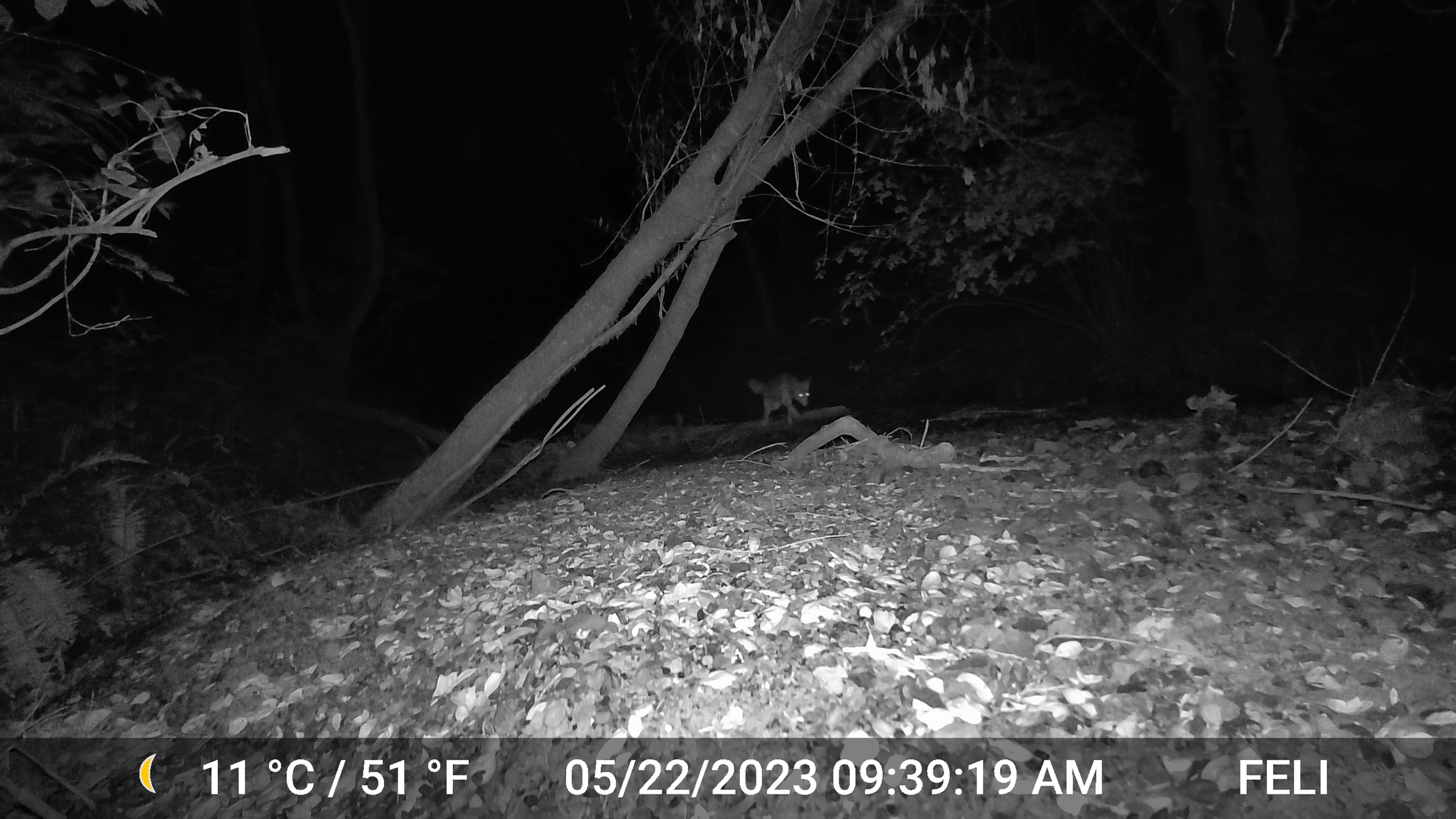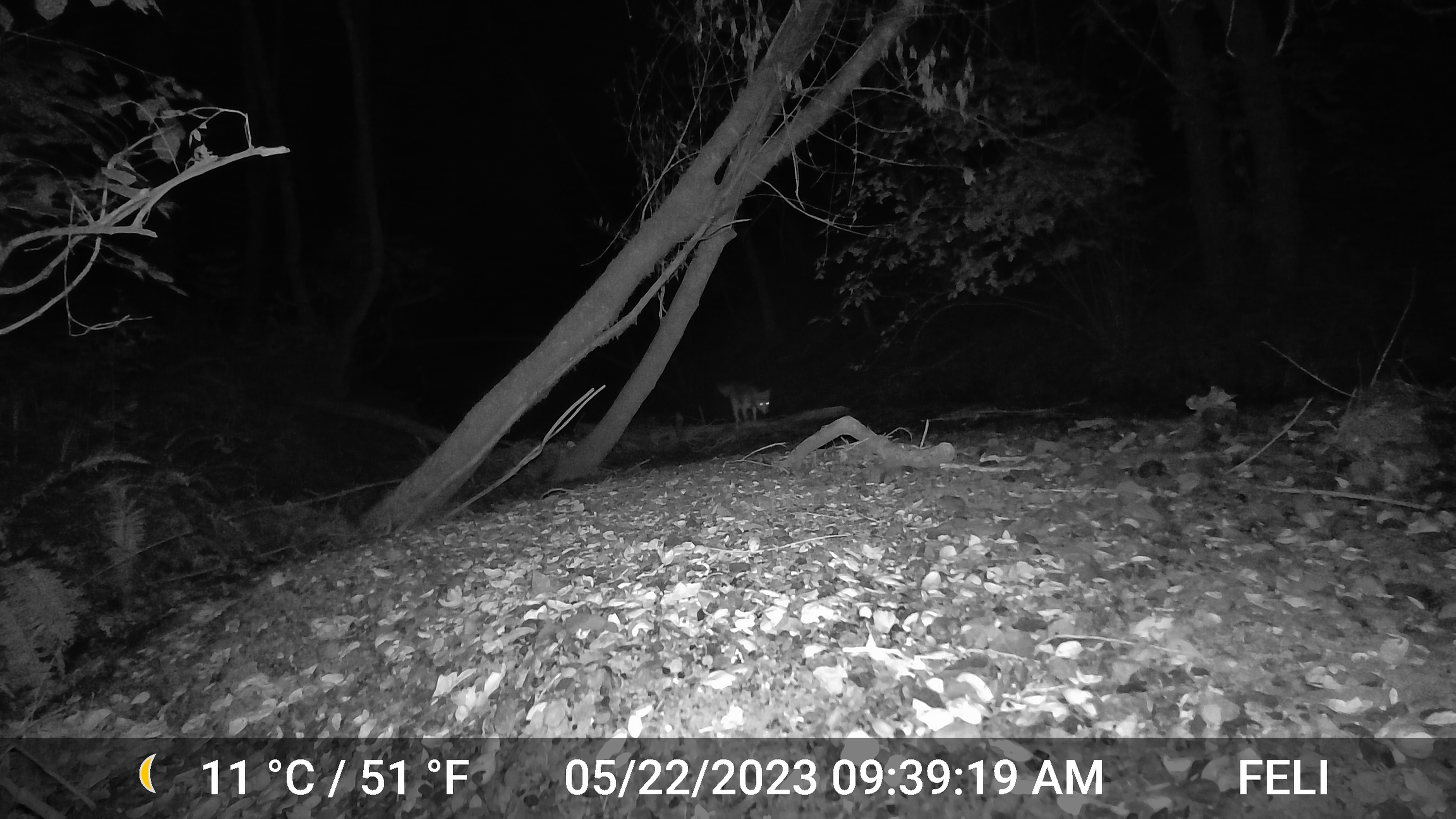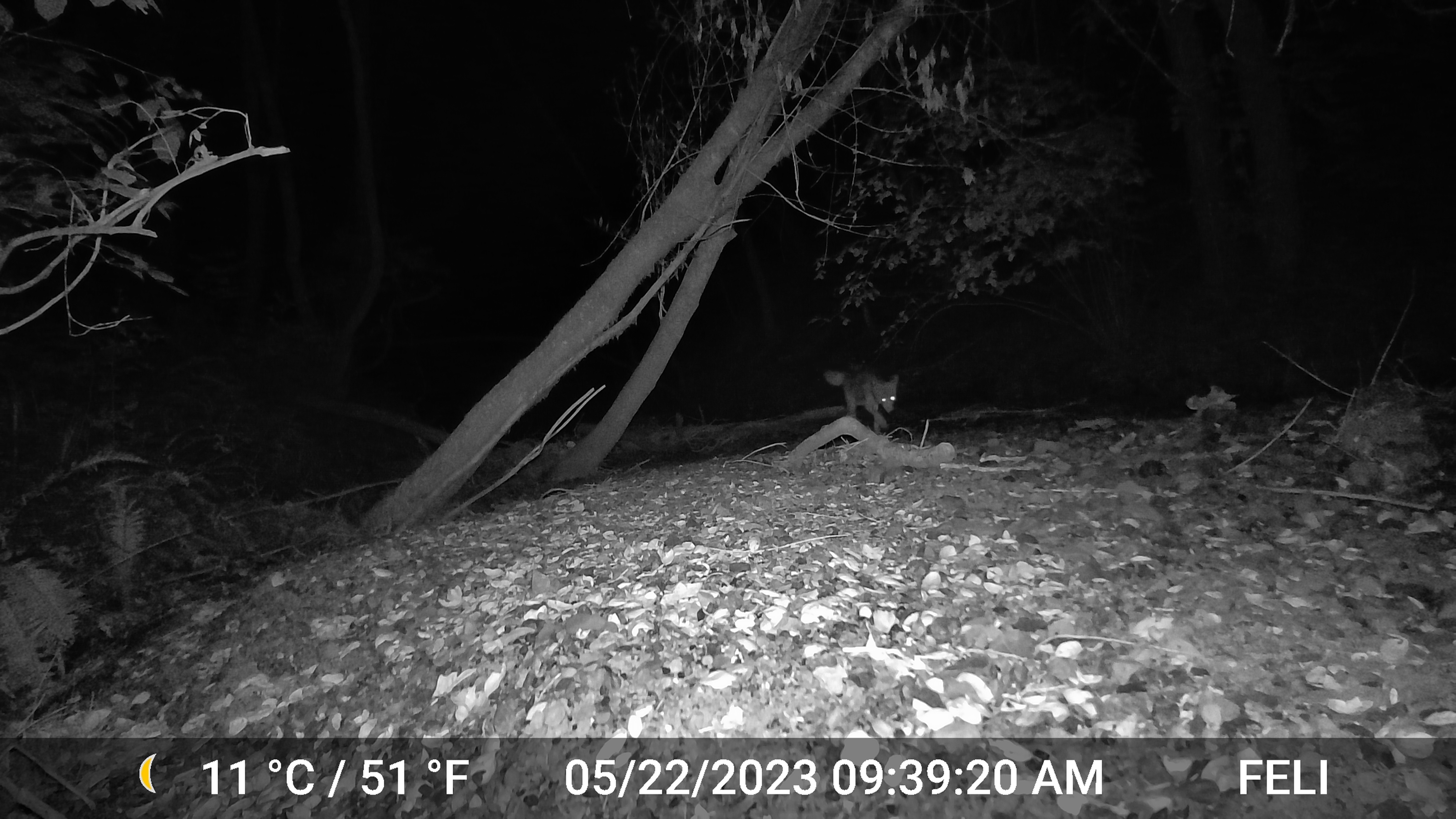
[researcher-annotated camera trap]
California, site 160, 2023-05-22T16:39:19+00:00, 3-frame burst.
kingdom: Animalia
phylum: Chordata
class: Mammalia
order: Carnivora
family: Canidae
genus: Canis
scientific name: Canis latrans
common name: coyote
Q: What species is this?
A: Coyote (Canis latrans).